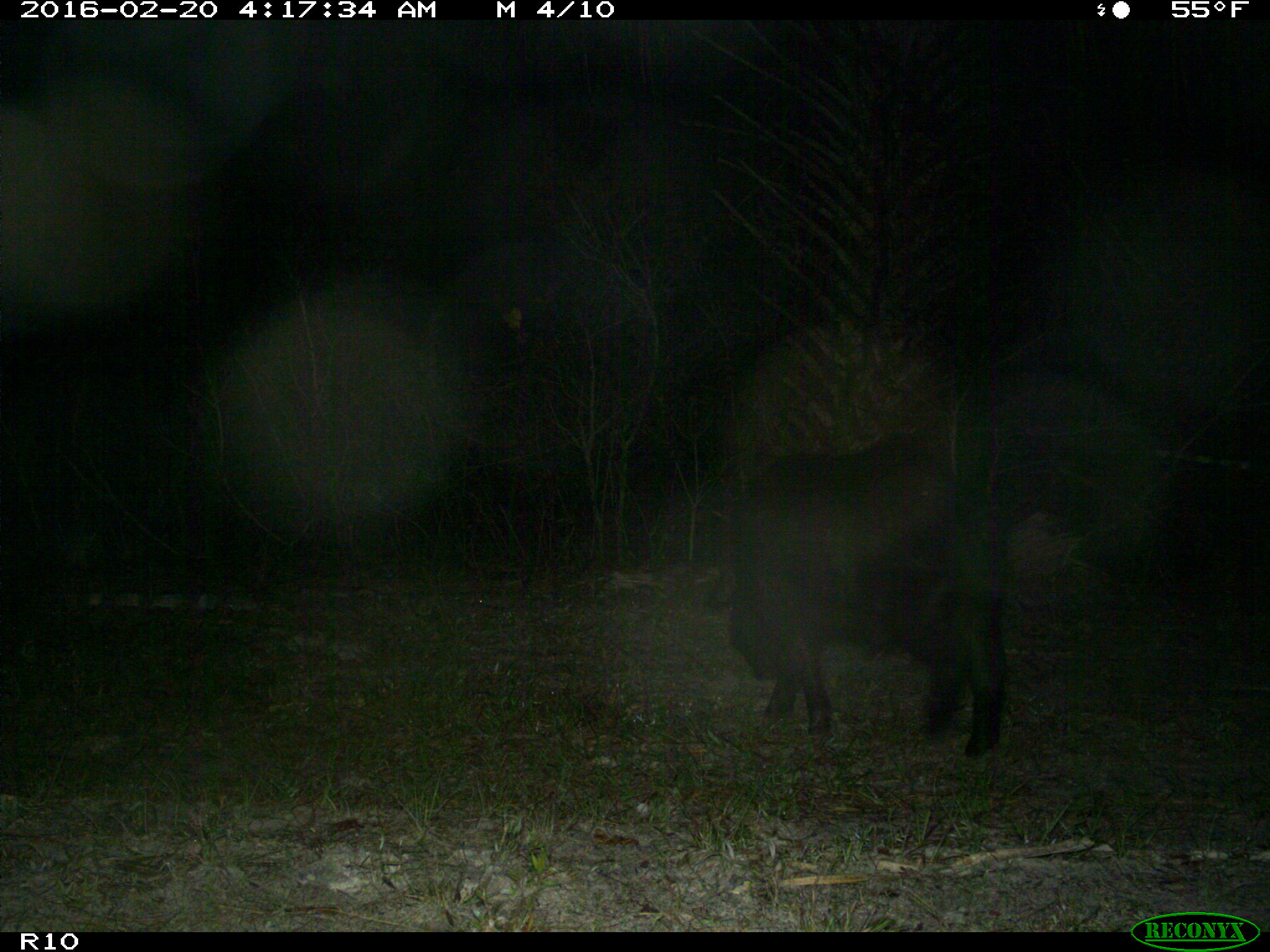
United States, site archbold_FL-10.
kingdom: Animalia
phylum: Chordata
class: Mammalia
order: Artiodactyla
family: Suidae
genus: Sus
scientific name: Sus scrofa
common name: wild boar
Sus scrofa (wild boar).